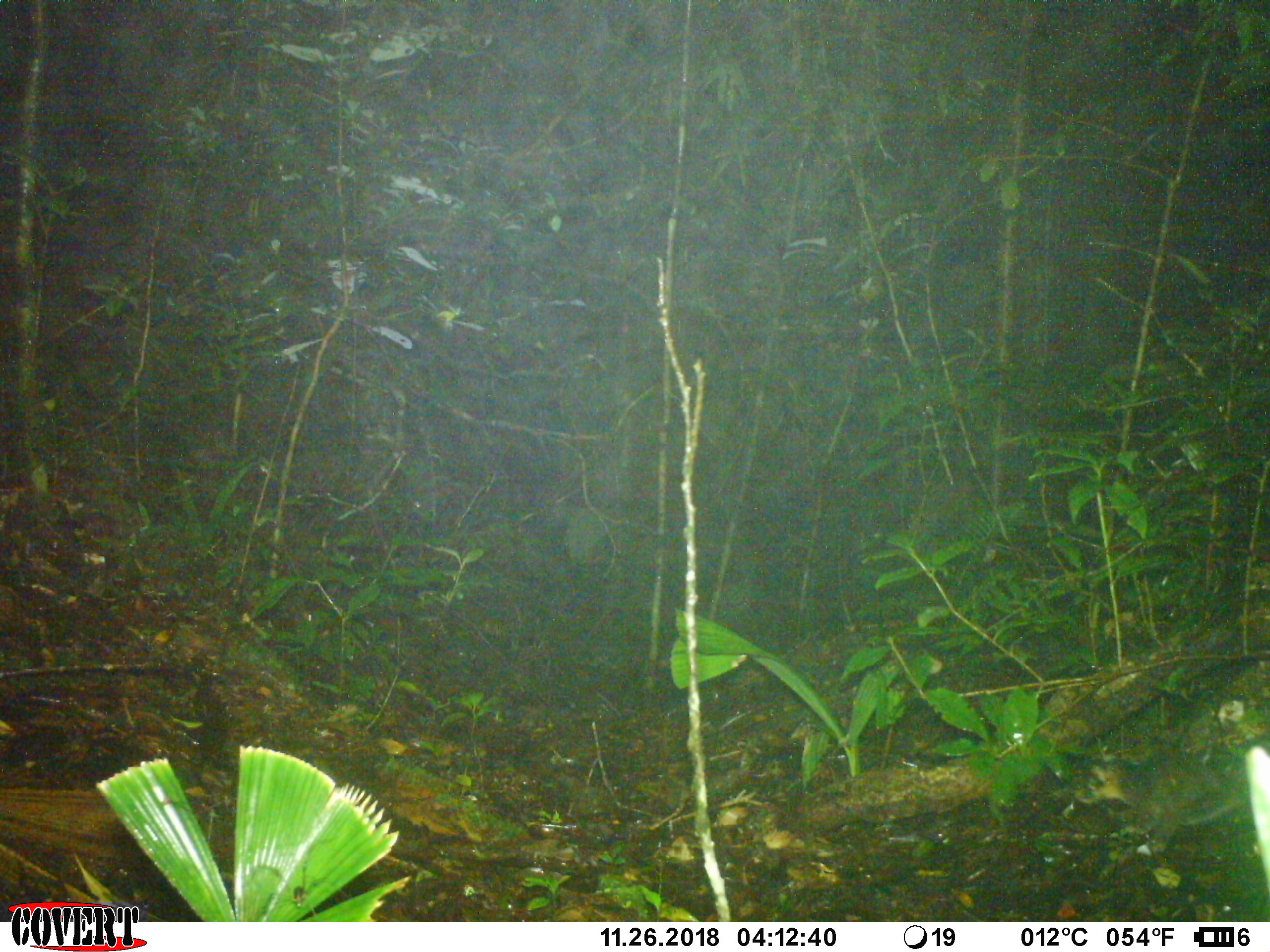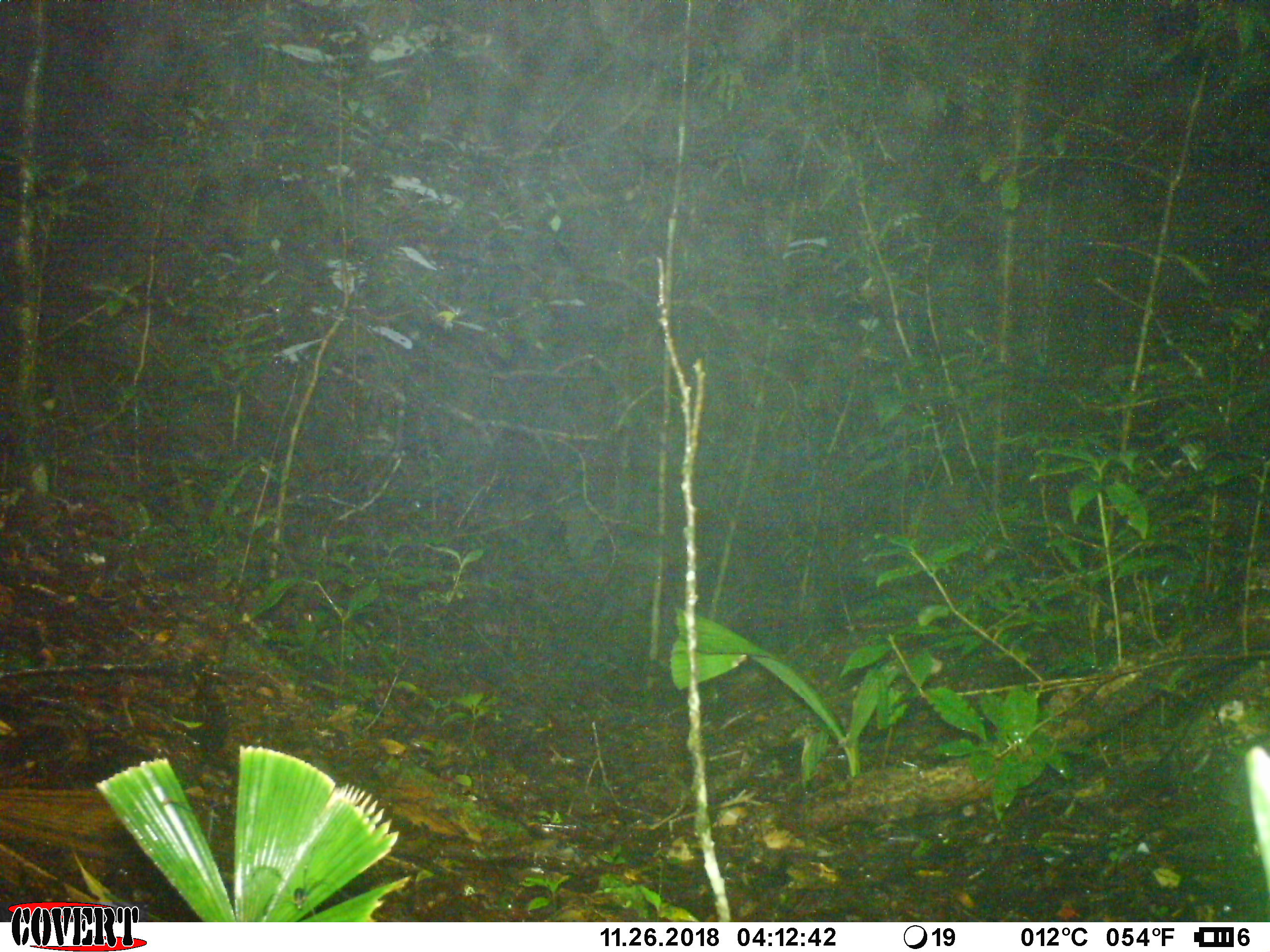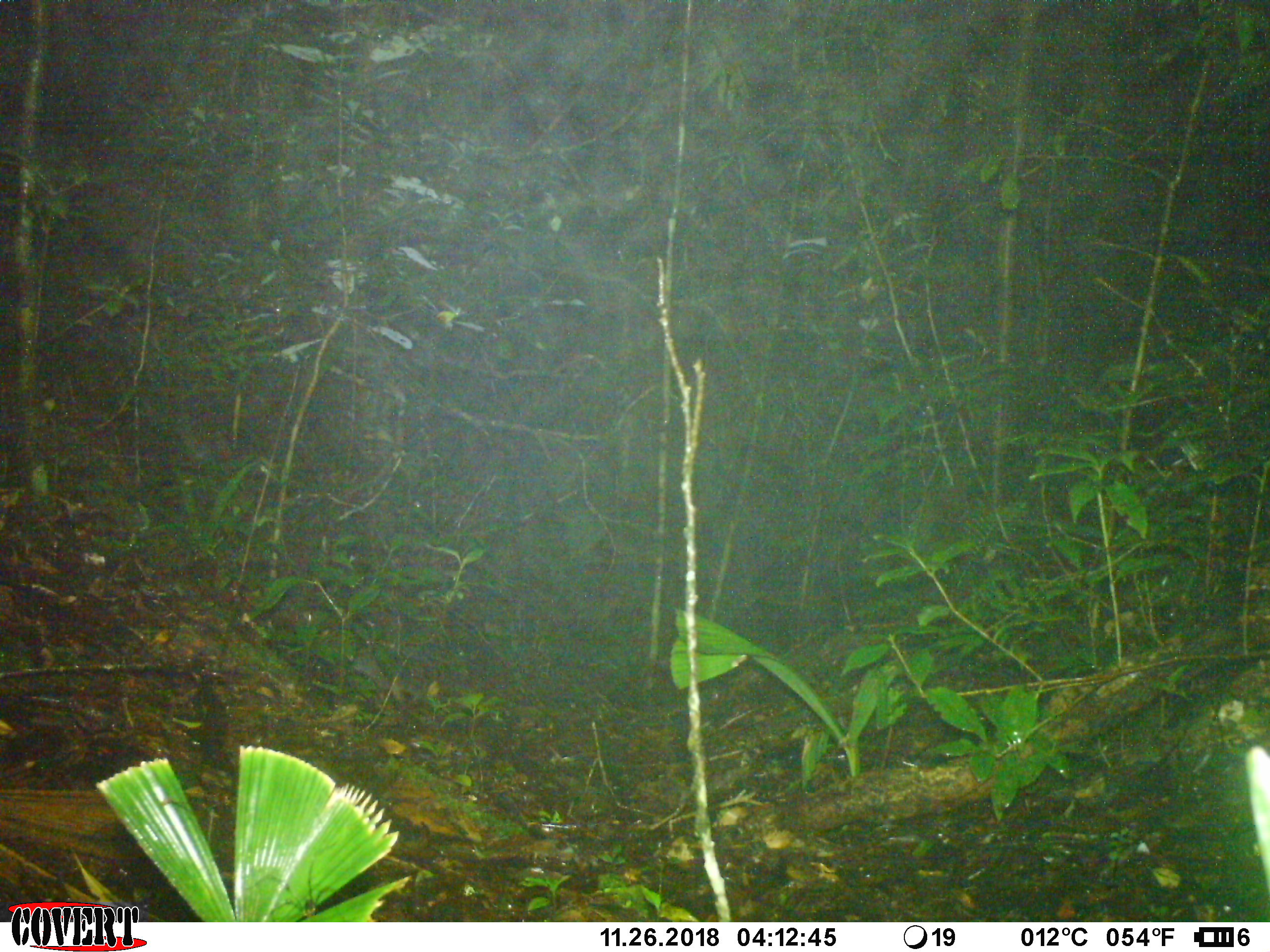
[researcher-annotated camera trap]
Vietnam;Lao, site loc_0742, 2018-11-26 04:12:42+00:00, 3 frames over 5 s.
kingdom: Animalia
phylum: Chordata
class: Mammalia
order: Carnivora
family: Mustelidae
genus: Melogale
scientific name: Melogale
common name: ferret badger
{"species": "ferret badger (Melogale)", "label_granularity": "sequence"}